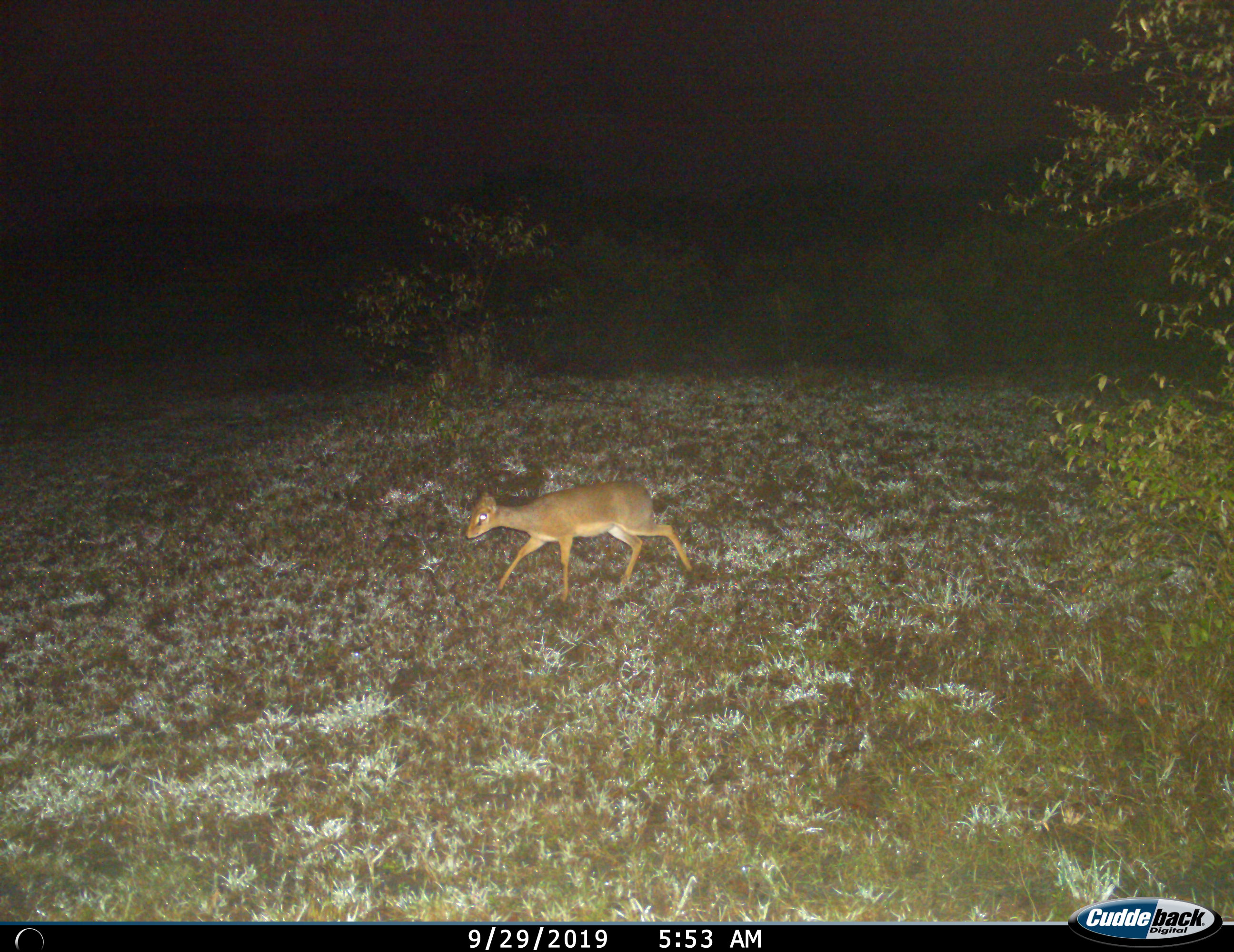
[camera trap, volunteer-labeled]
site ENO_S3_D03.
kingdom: Animalia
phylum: Chordata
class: Mammalia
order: Artiodactyla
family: Bovidae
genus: Madoqua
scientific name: Madoqua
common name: dik-dik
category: dikdik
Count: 1.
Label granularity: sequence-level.